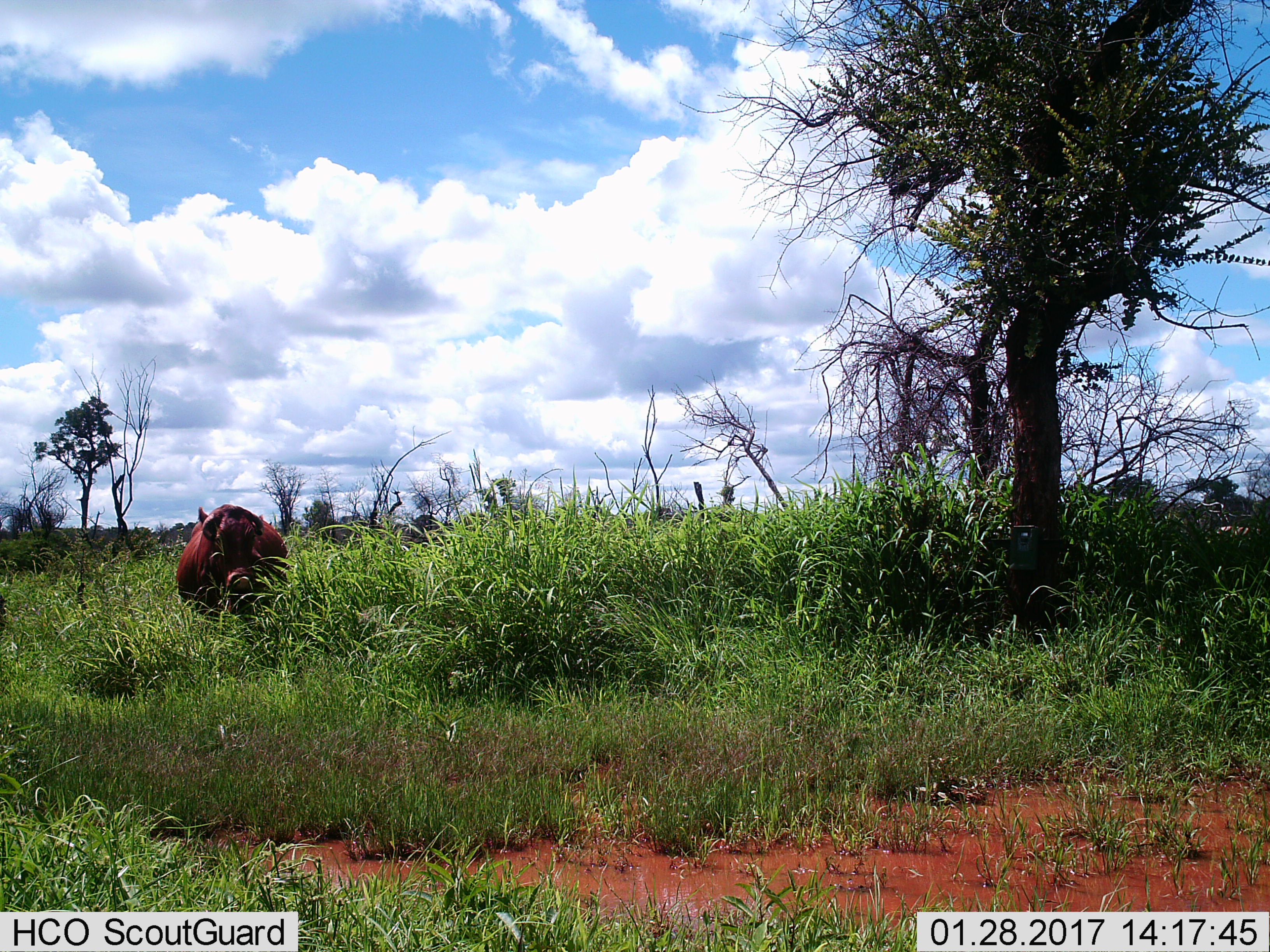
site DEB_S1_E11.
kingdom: Animalia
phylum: Chordata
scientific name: Vertebrata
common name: domestic animal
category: domesticanimal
Domesticanimal (domestic animal) (Vertebrata), count 1. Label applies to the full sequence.